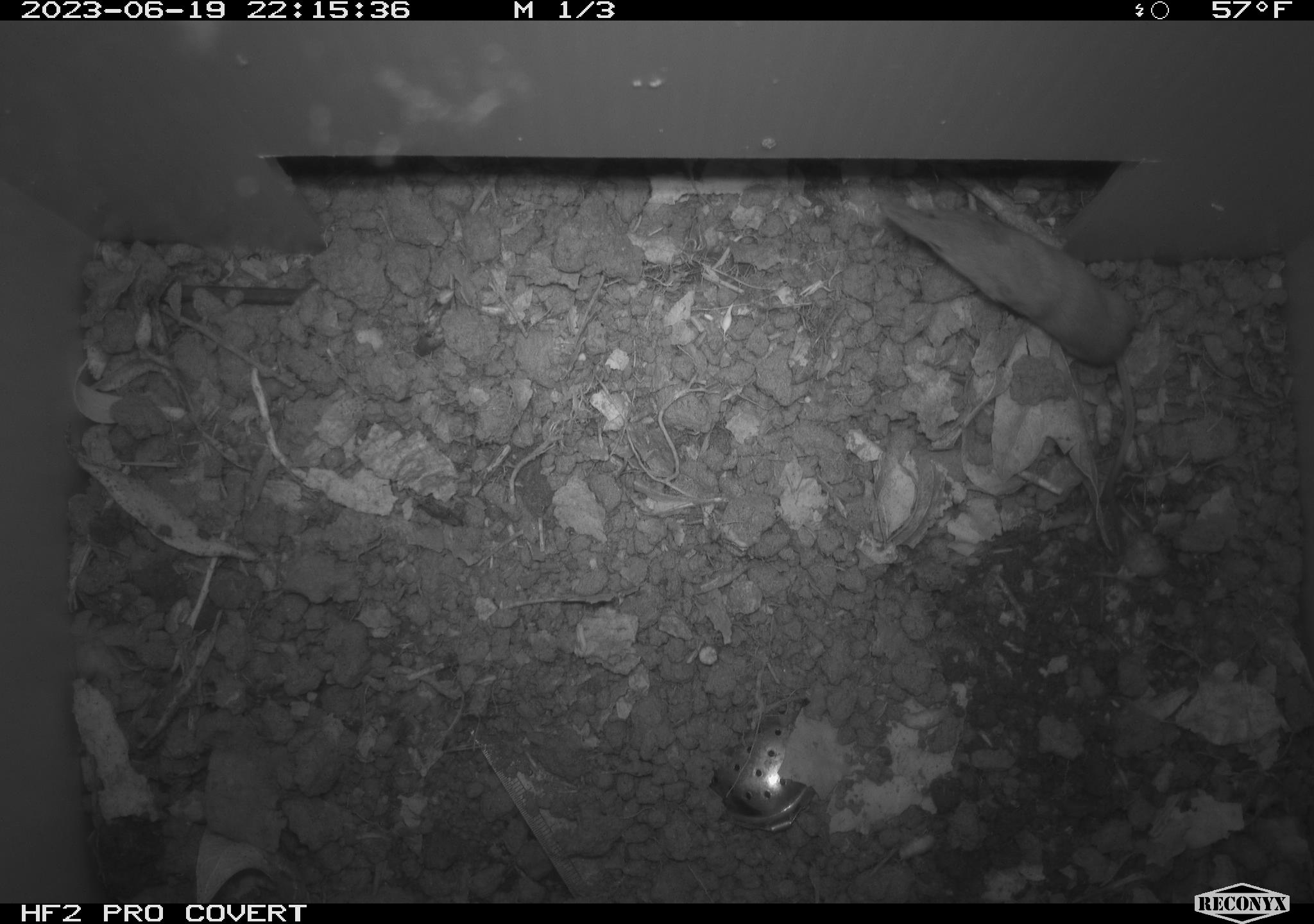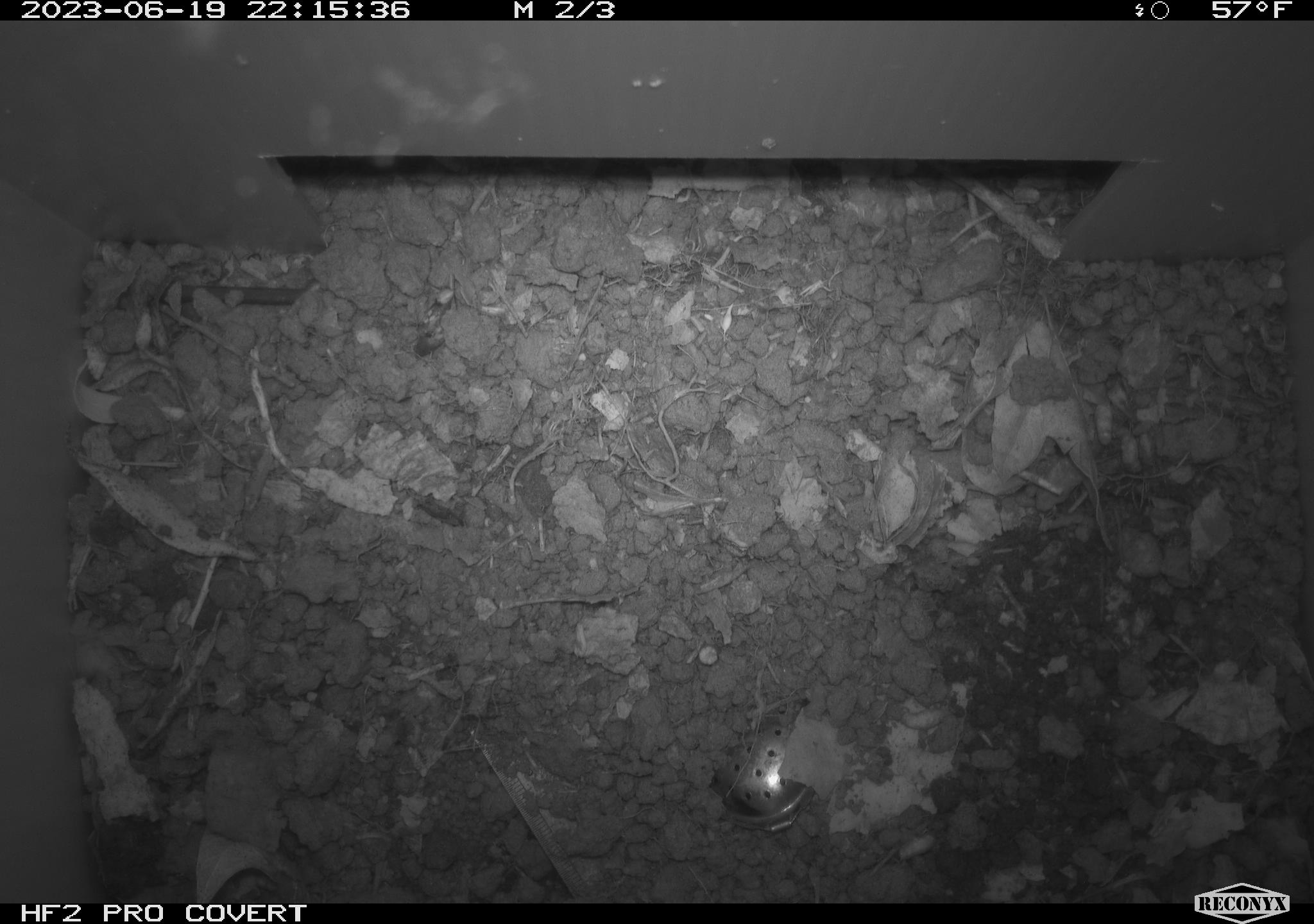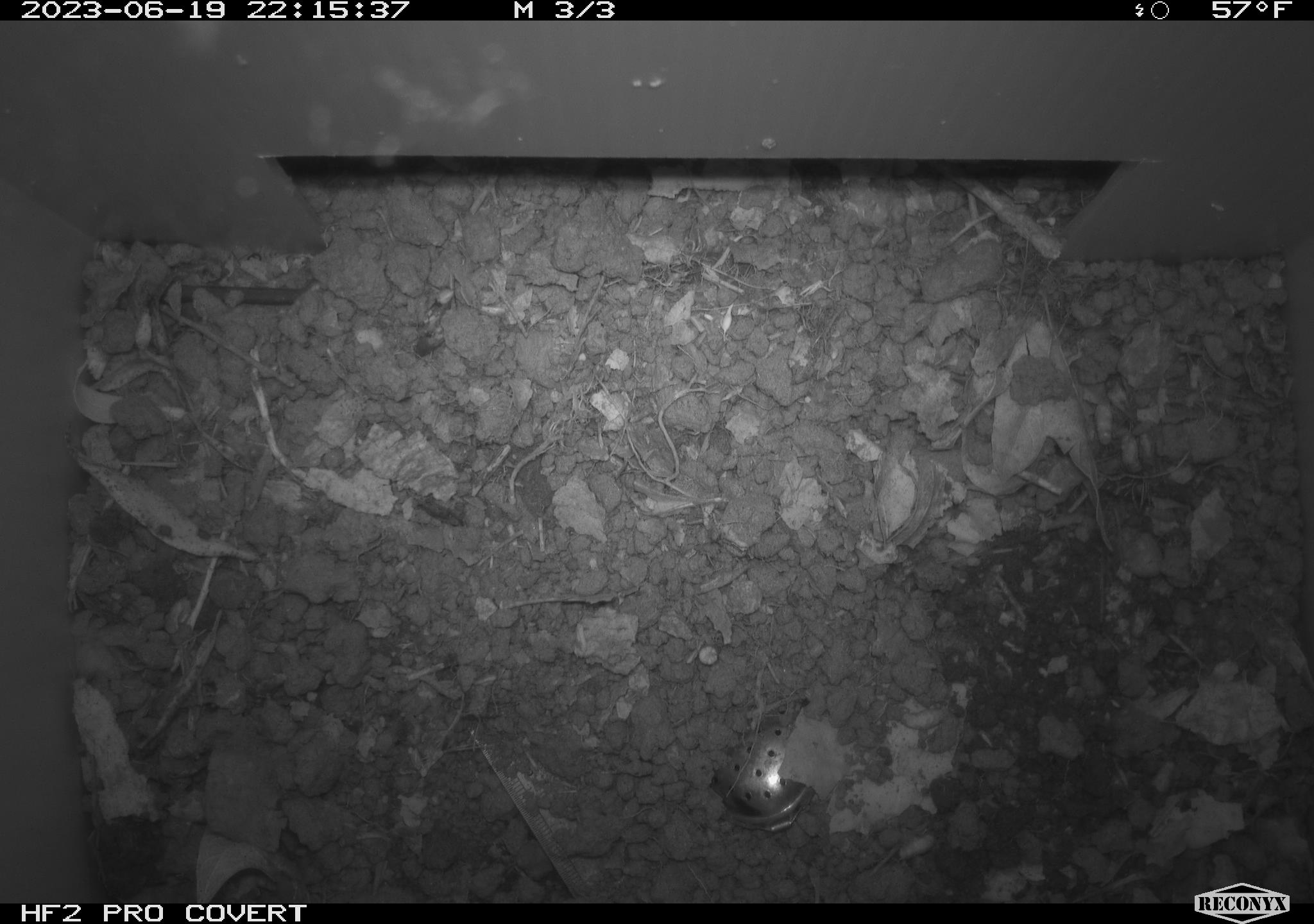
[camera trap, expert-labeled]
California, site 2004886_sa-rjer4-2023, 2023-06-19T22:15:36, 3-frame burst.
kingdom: Animalia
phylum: Chordata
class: Mammalia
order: Rodentia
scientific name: Rodentia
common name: mouse species